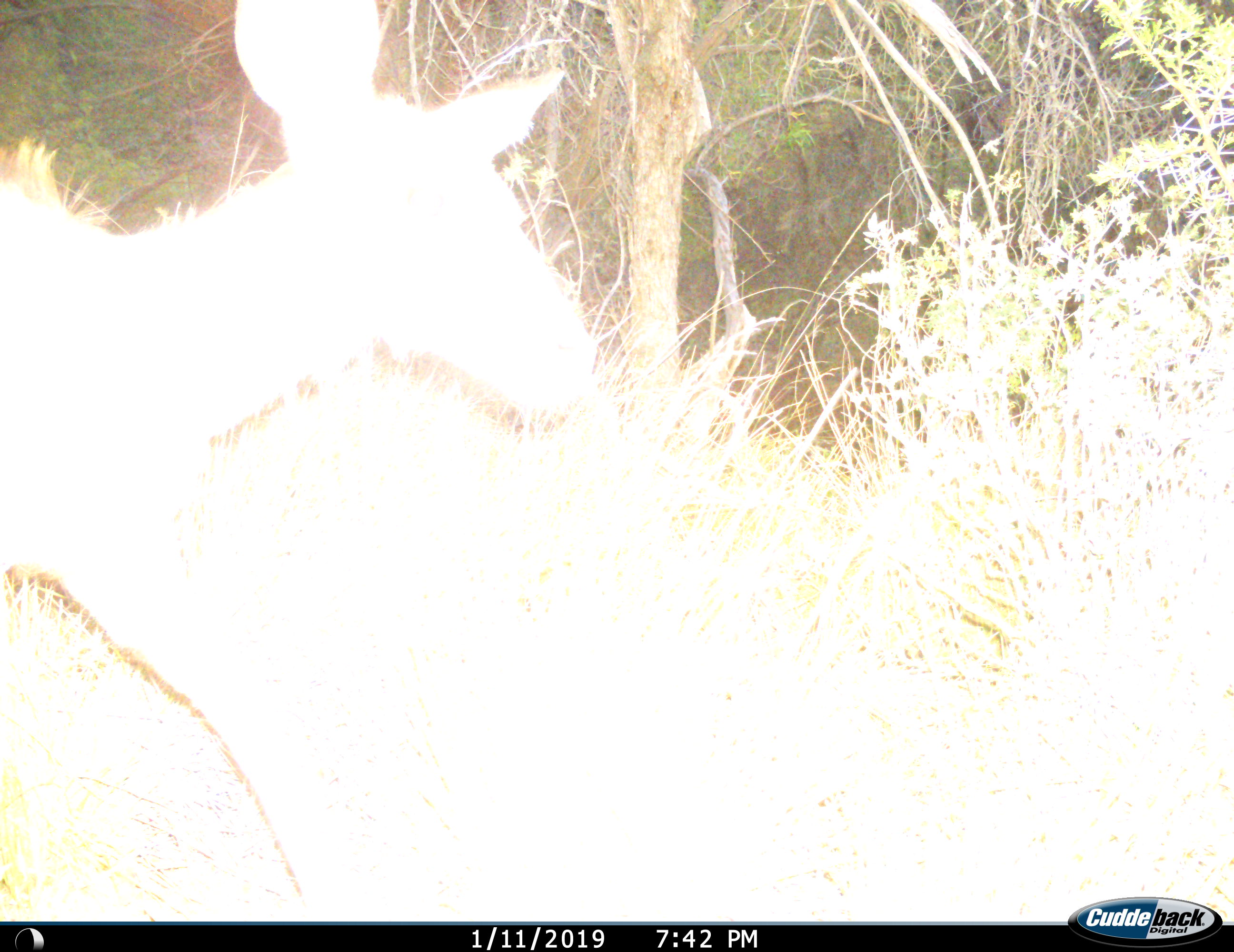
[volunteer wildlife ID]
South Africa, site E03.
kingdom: Animalia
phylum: Chordata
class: Mammalia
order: Artiodactyla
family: Bovidae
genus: Tragelaphus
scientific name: Tragelaphus strepsiceros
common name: greater kudu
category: kudu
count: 1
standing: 0%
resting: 0%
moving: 100%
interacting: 0%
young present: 0%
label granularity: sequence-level